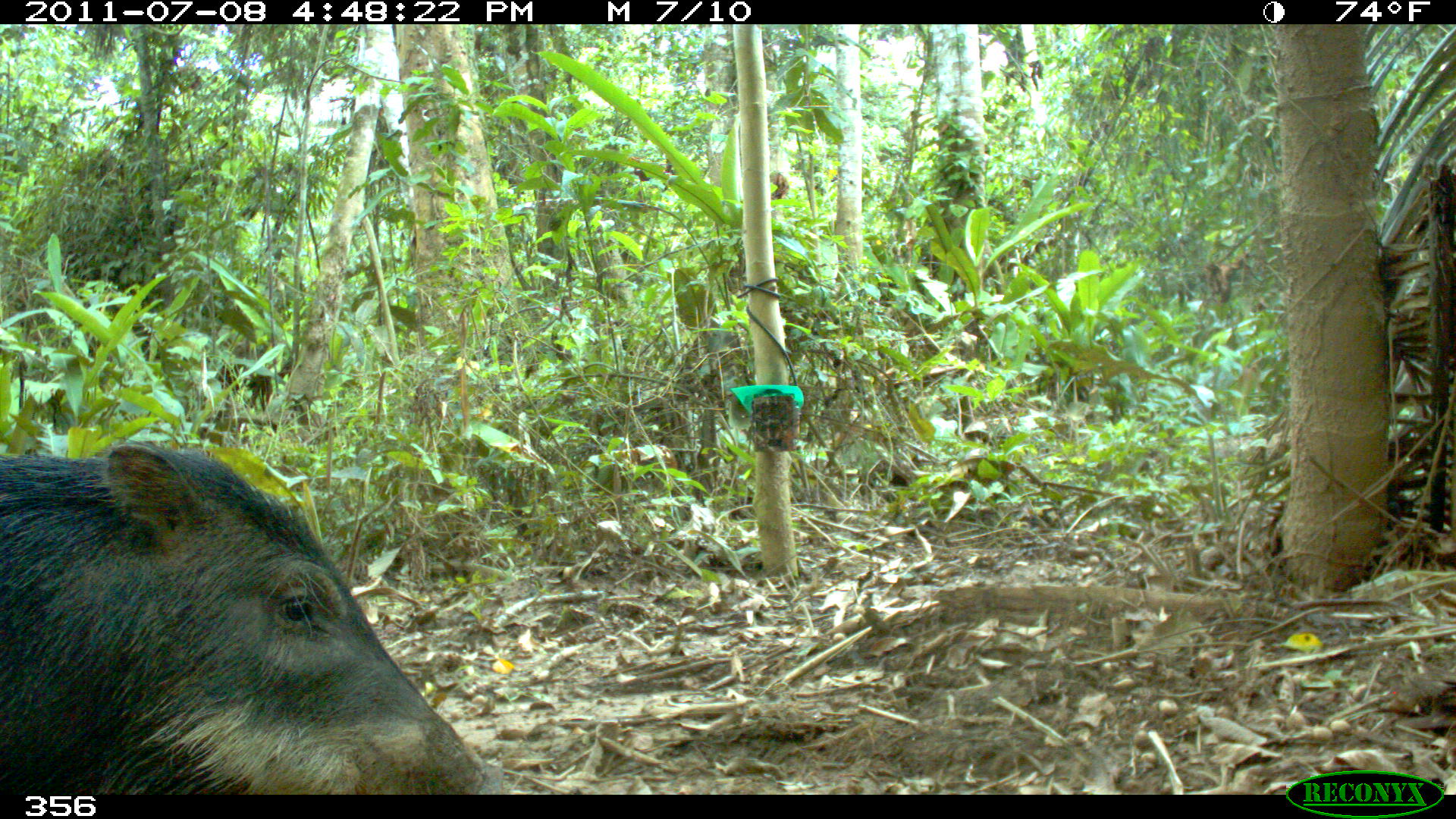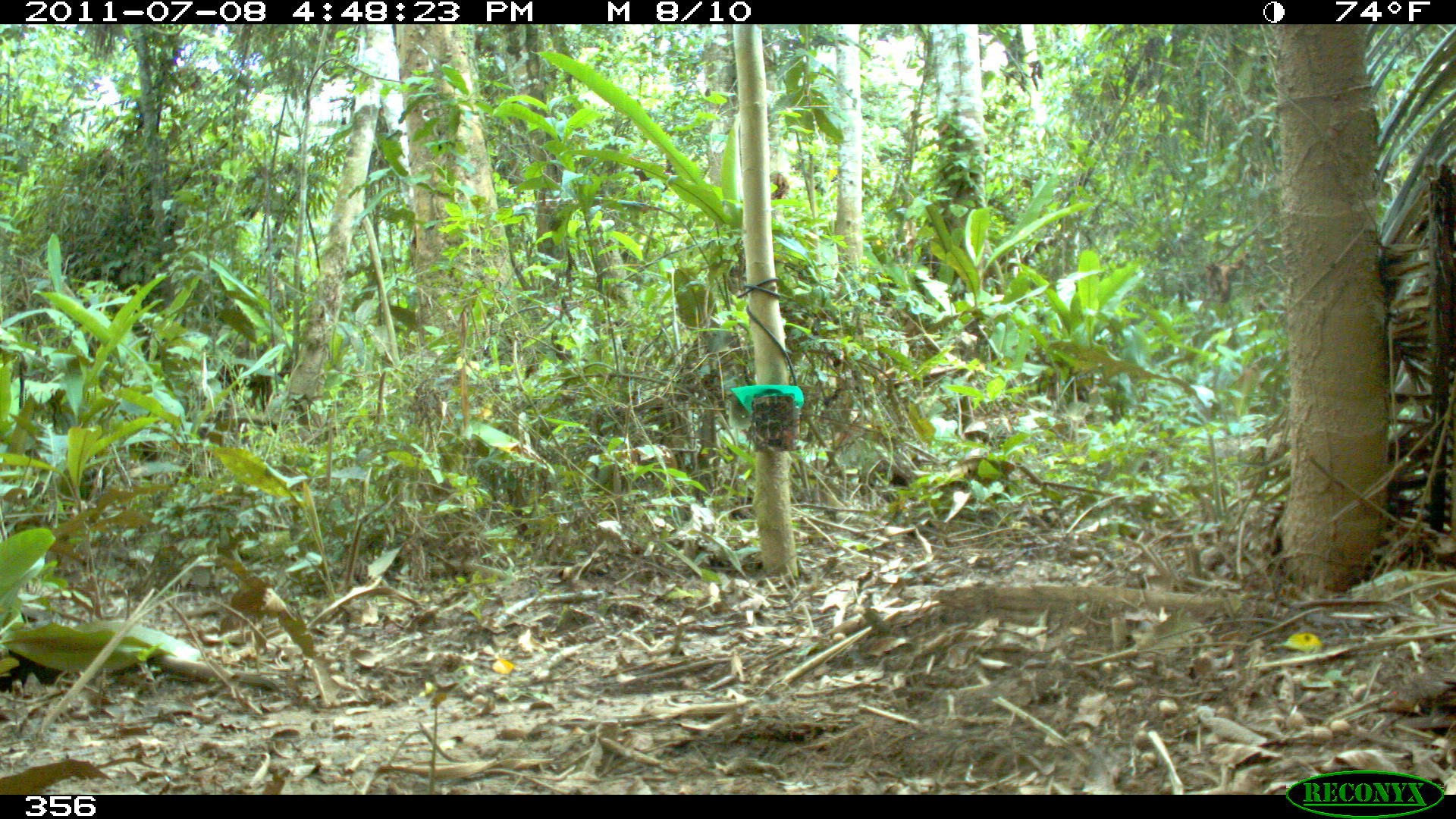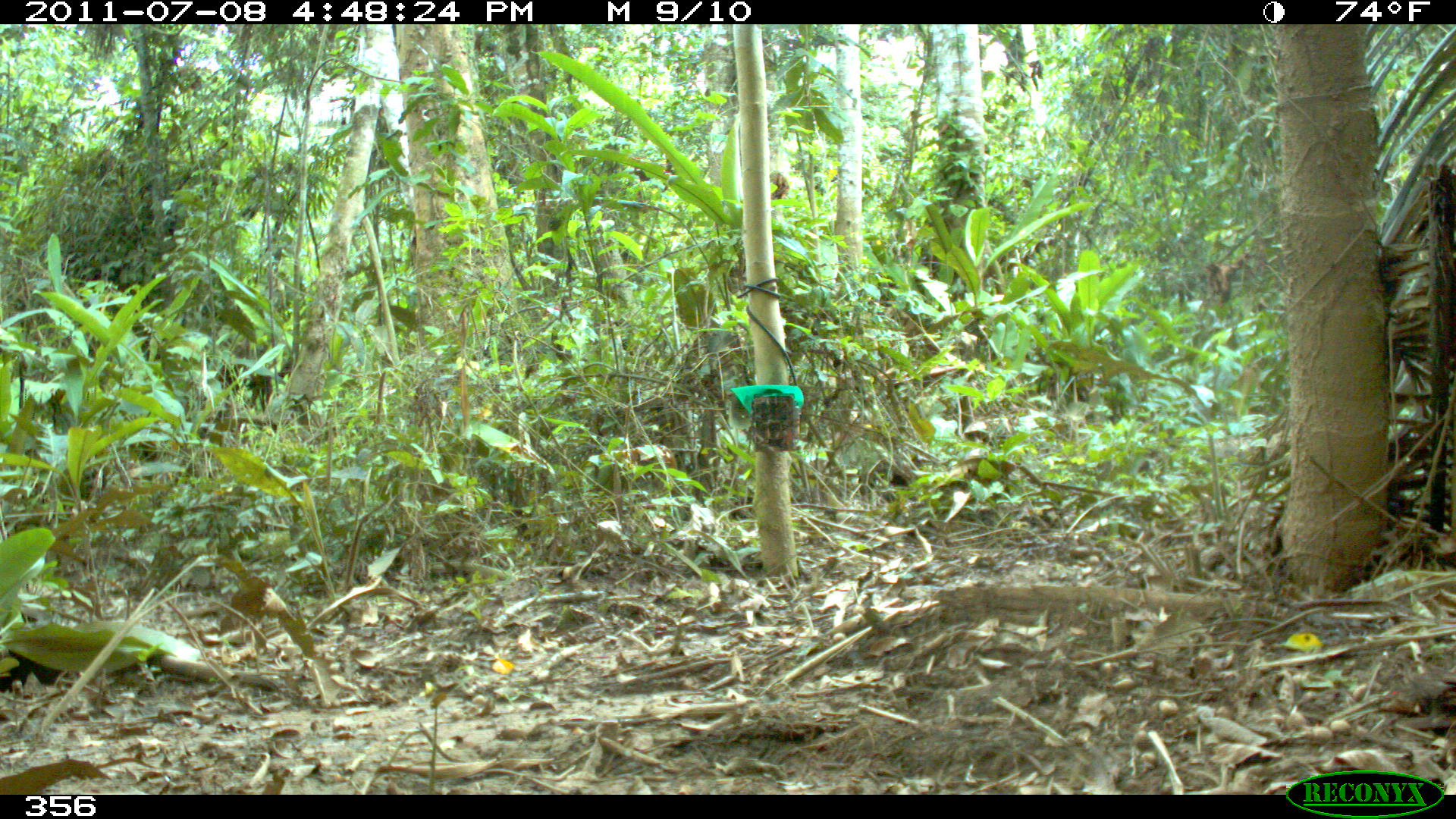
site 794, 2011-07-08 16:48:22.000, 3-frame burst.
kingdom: Animalia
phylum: Chordata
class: Mammalia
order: Artiodactyla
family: Tayassuidae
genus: Tayassu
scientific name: Tayassu pecari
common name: white-lipped peccary